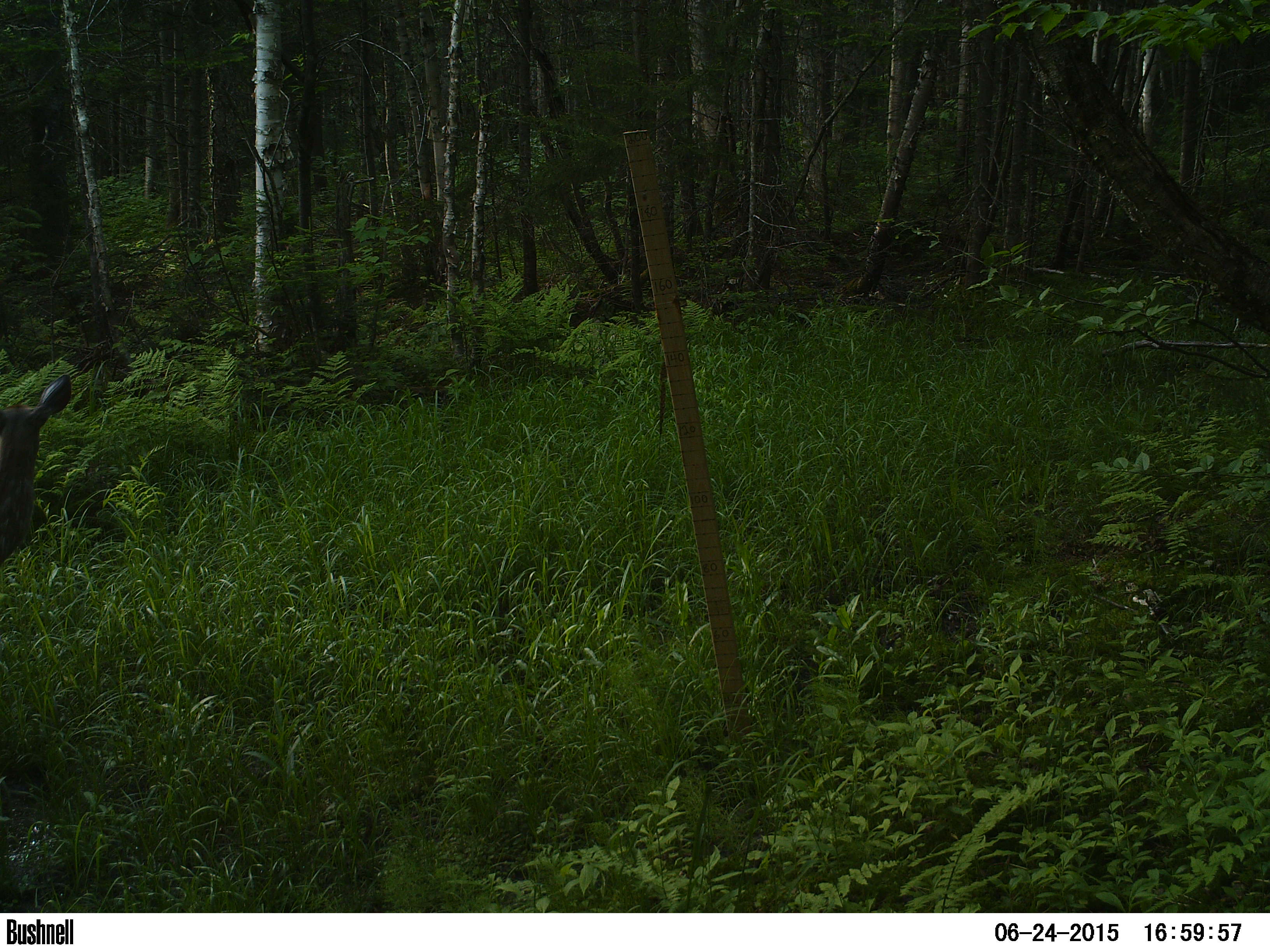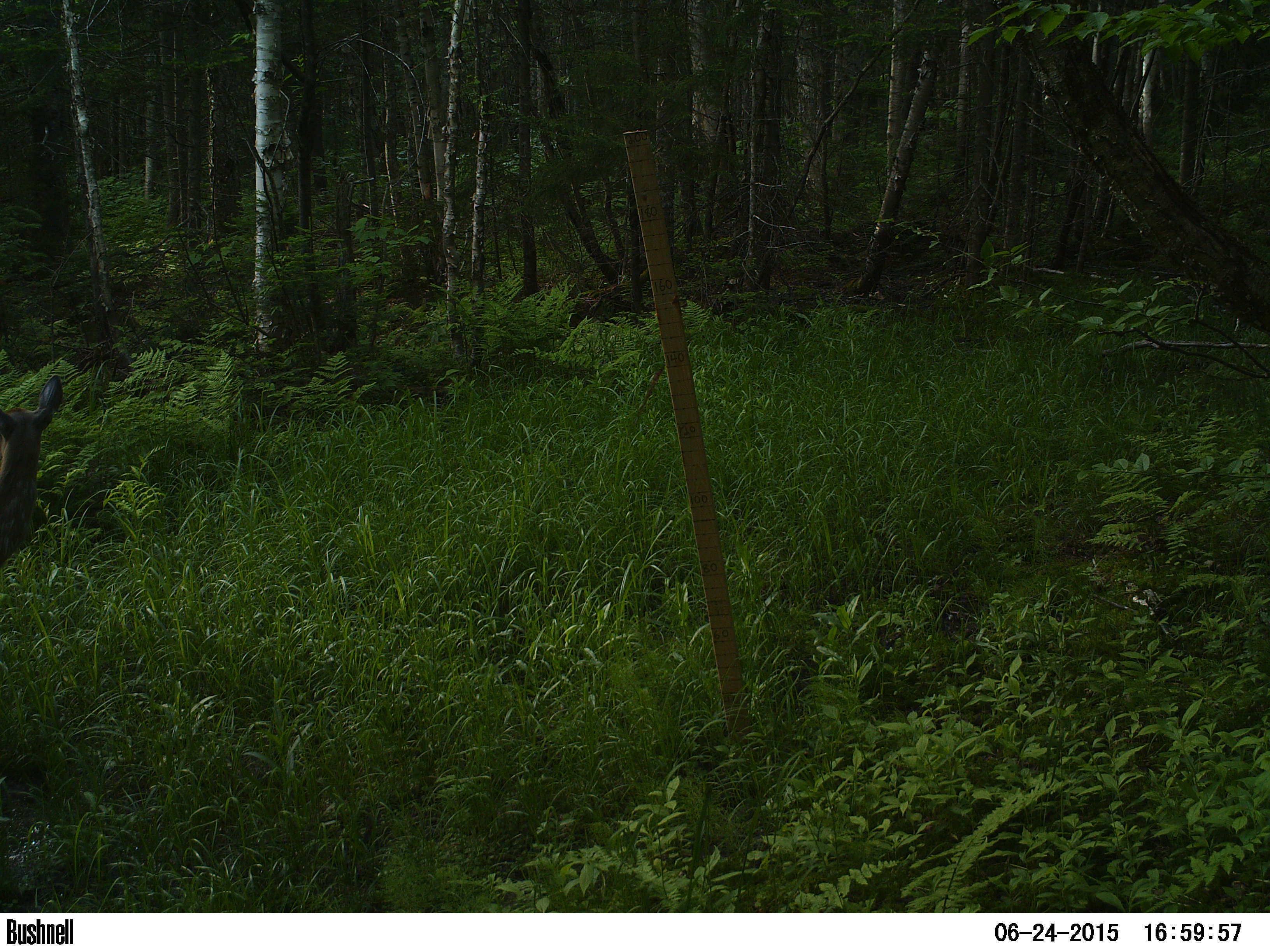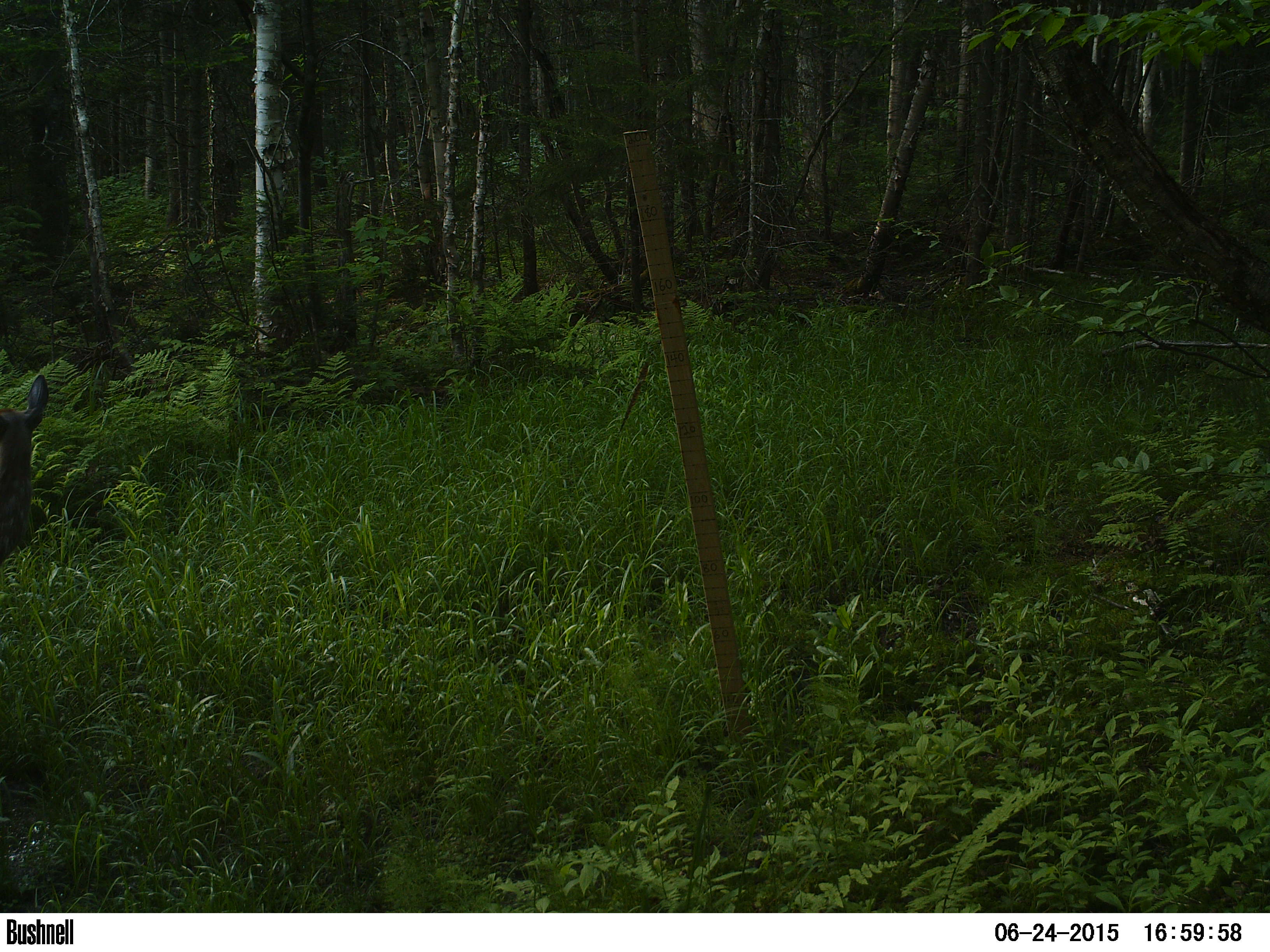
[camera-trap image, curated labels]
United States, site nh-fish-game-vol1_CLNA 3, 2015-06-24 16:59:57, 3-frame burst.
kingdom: Animalia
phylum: Chordata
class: Mammalia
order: Artiodactyla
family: Cervidae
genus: Odocoileus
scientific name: Odocoileus virginianus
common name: white-tailed deer